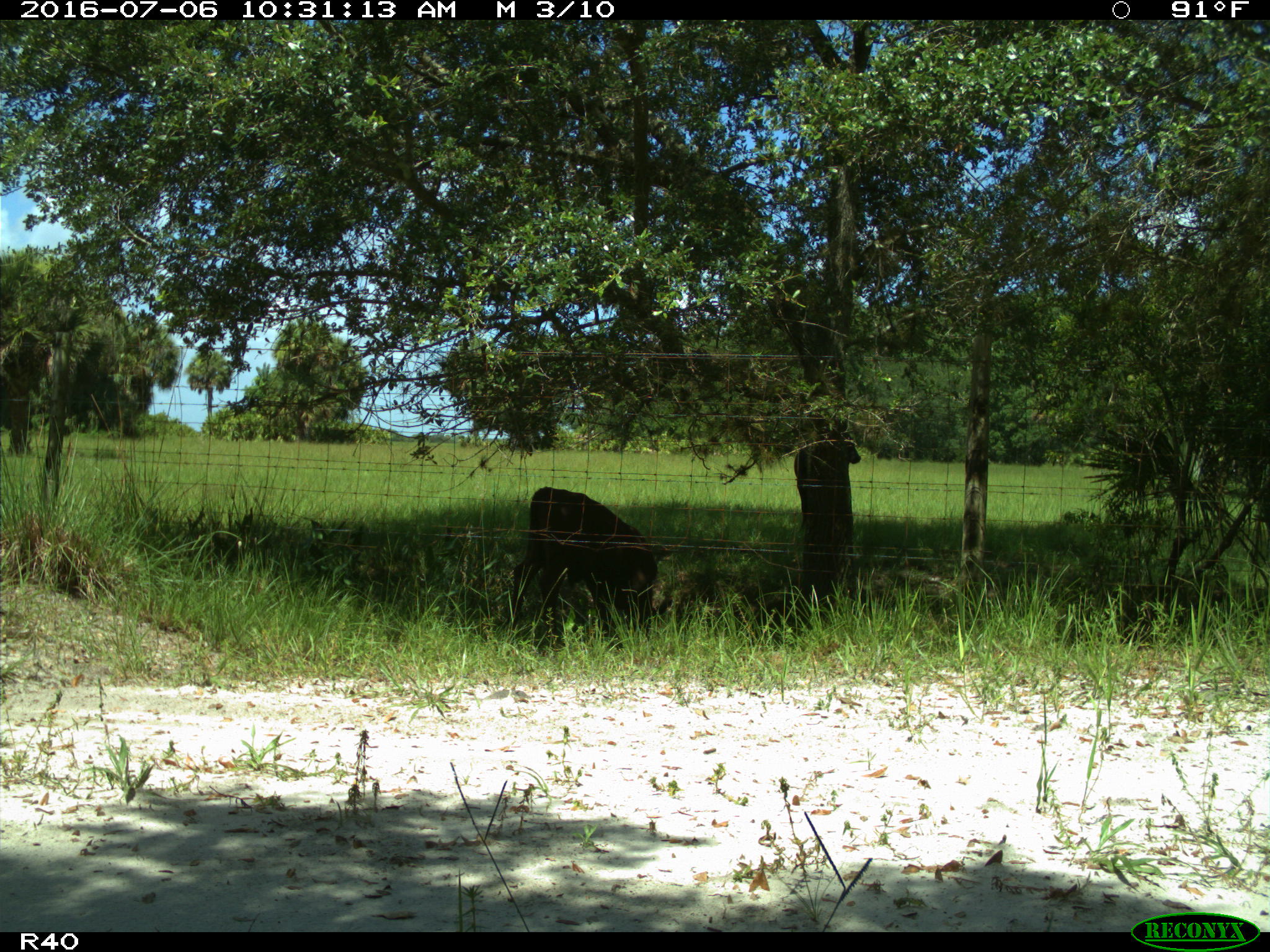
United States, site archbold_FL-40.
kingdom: Animalia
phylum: Chordata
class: Mammalia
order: Artiodactyla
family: Bovidae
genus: Bos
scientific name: Bos taurus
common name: domestic cow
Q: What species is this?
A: Bos taurus (domestic cow).